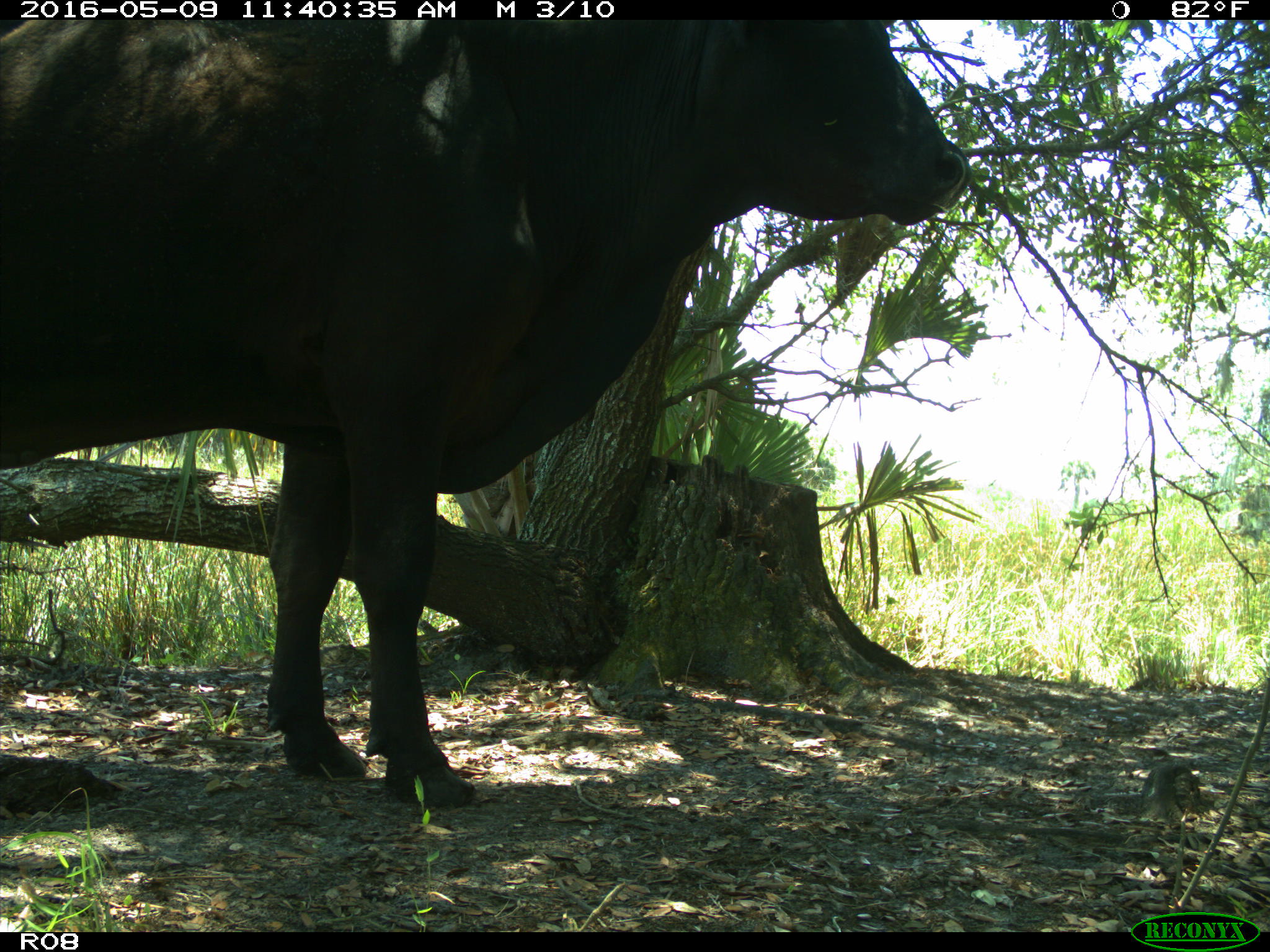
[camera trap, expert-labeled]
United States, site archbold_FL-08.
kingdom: Animalia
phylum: Chordata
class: Mammalia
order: Artiodactyla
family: Bovidae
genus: Bos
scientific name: Bos taurus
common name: domestic cow